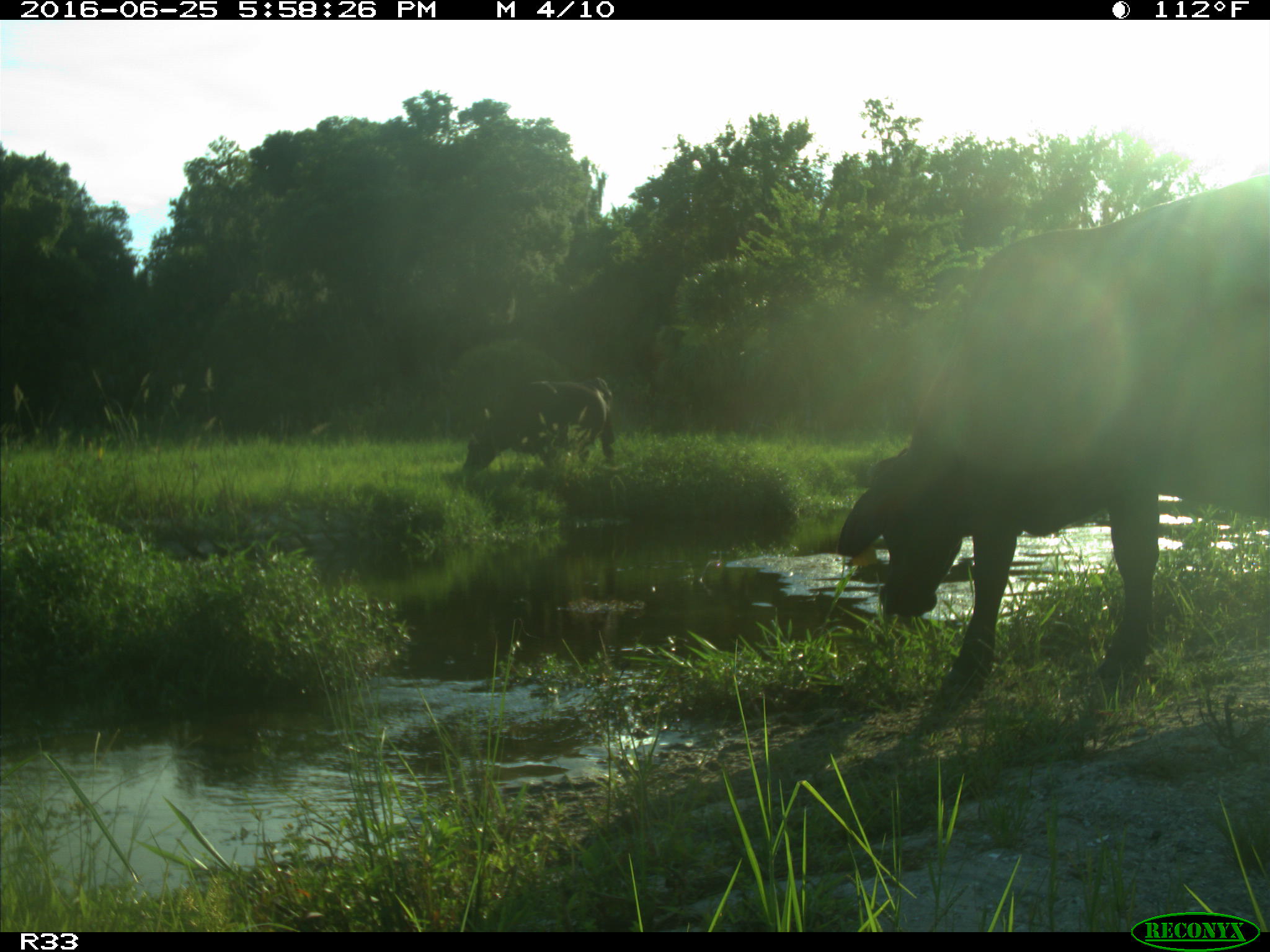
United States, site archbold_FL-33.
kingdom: Animalia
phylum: Chordata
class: Mammalia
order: Artiodactyla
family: Bovidae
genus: Bos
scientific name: Bos taurus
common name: domestic cow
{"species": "Bos taurus (domestic cow)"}